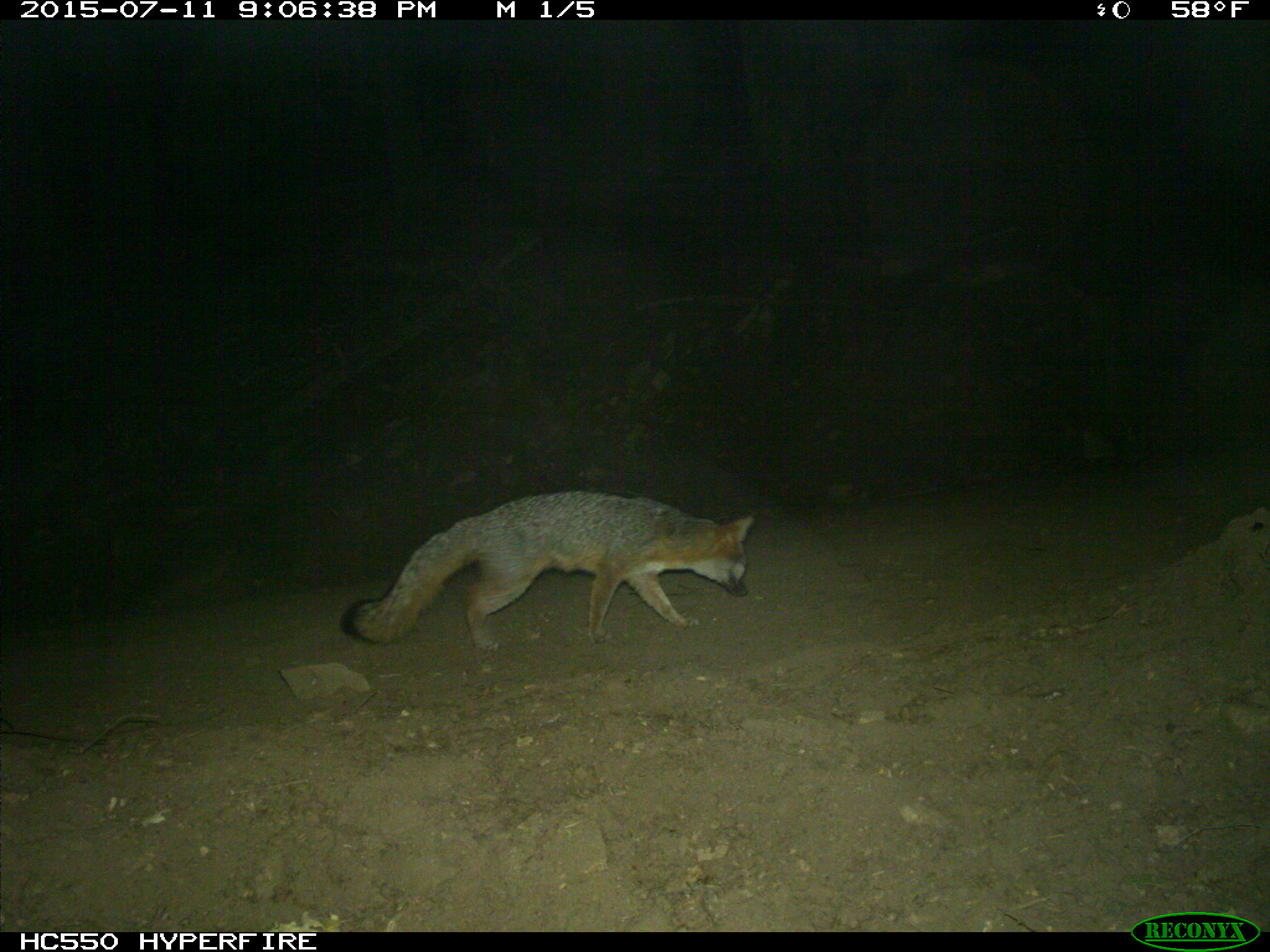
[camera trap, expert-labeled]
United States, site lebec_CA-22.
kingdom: Animalia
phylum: Chordata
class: Mammalia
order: Carnivora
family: Canidae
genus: Urocyon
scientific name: Urocyon cinereoargenteus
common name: gray fox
Urocyon cinereoargenteus (gray fox).